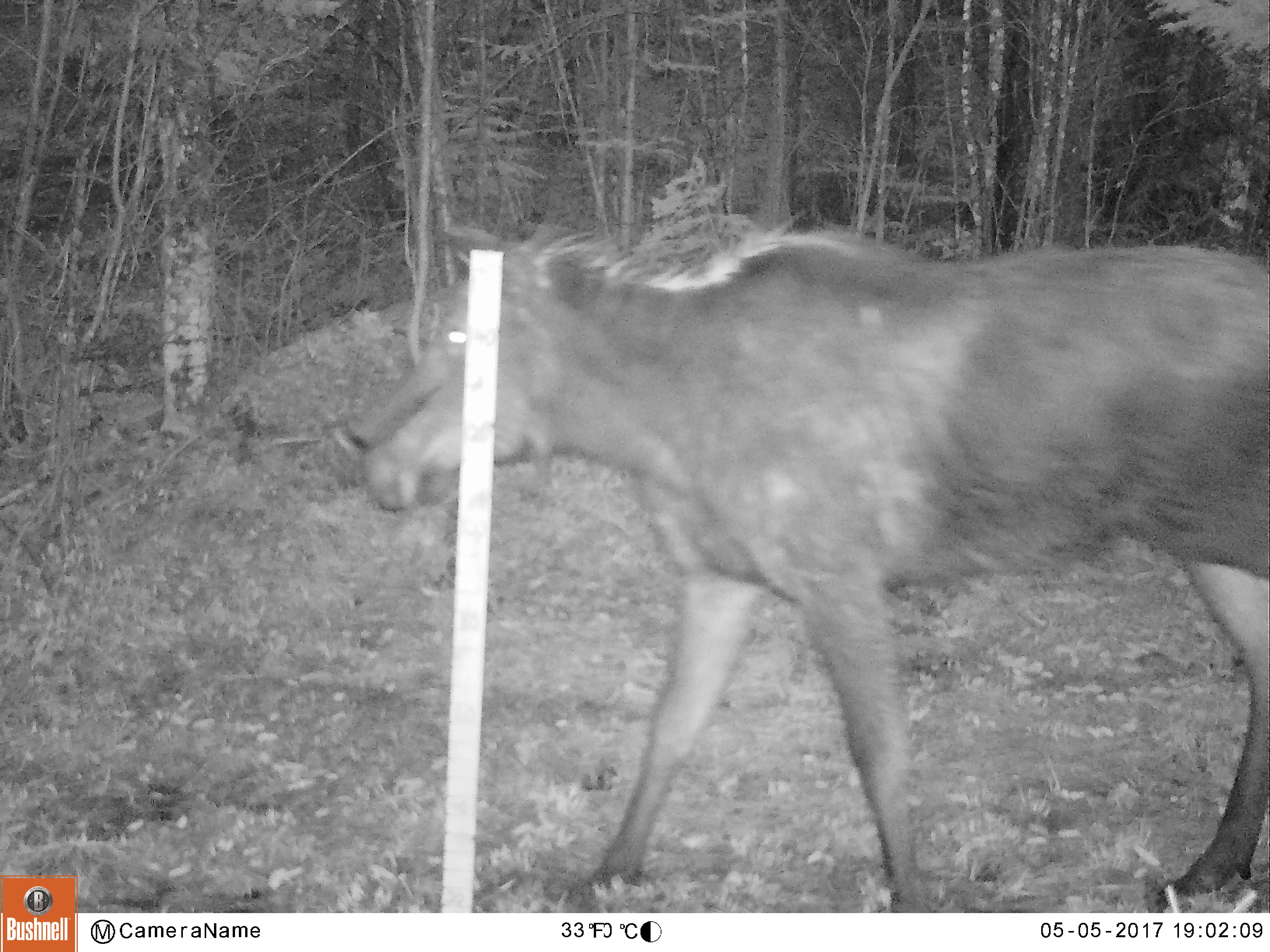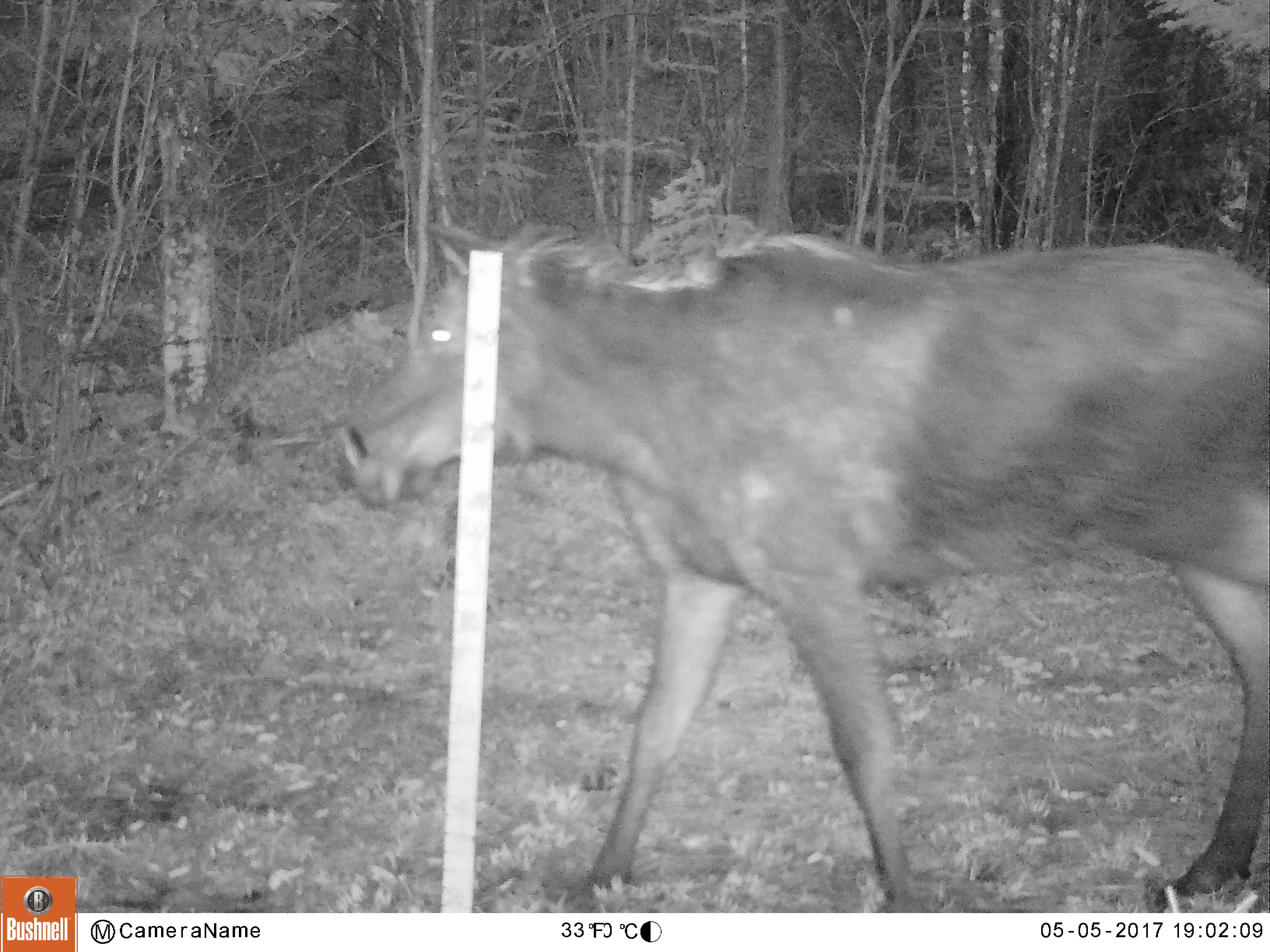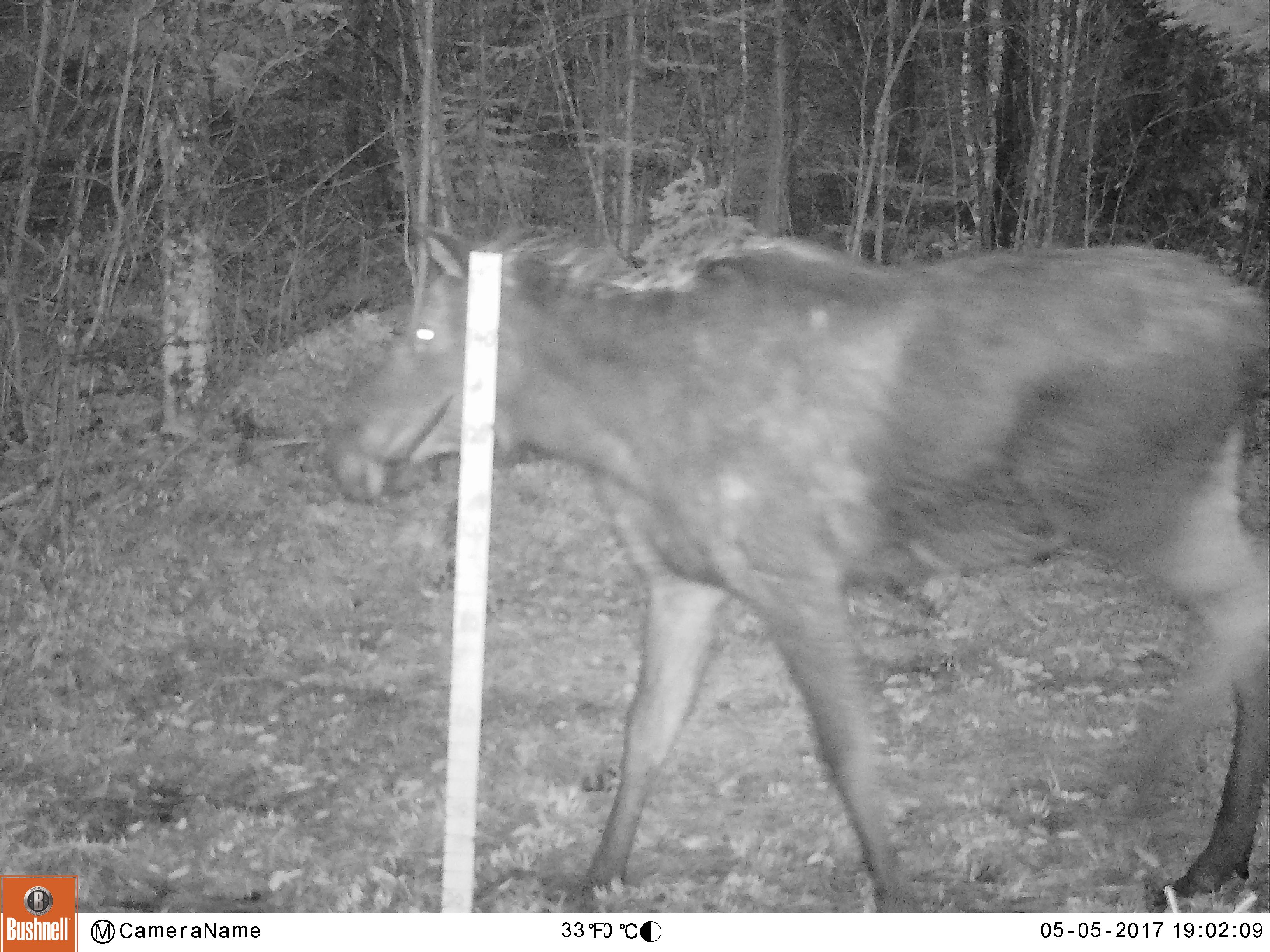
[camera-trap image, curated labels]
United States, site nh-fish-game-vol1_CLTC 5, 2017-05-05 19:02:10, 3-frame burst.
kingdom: Animalia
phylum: Chordata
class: Mammalia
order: Artiodactyla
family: Cervidae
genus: Alces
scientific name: Alces alces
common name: moose